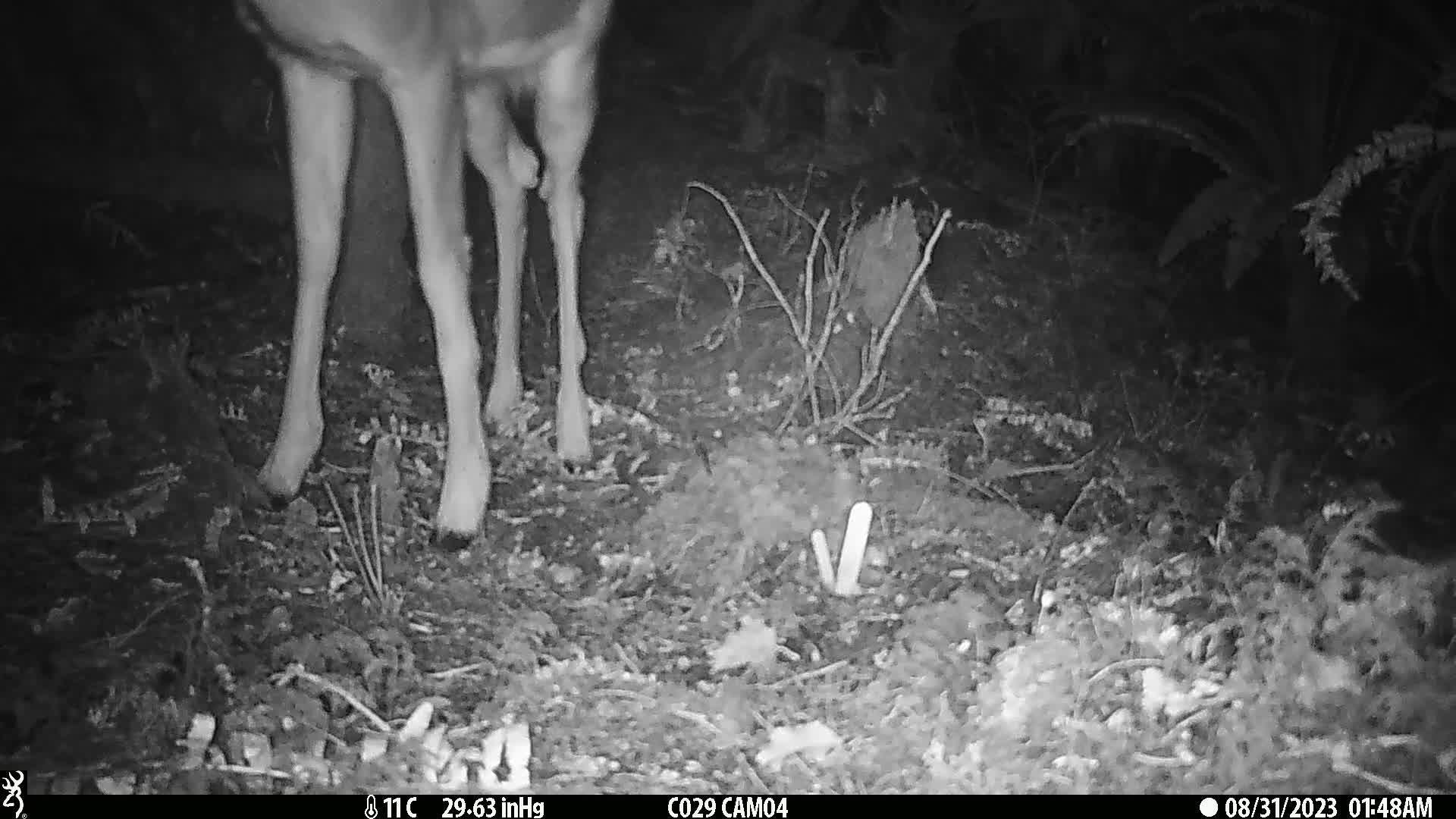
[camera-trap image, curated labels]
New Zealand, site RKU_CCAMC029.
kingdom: Animalia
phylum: Chordata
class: Mammalia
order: Artiodactyla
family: Cervidae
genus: Odocoileus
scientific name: Odocoileus virginianus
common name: white-tailed deer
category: white tailed deer